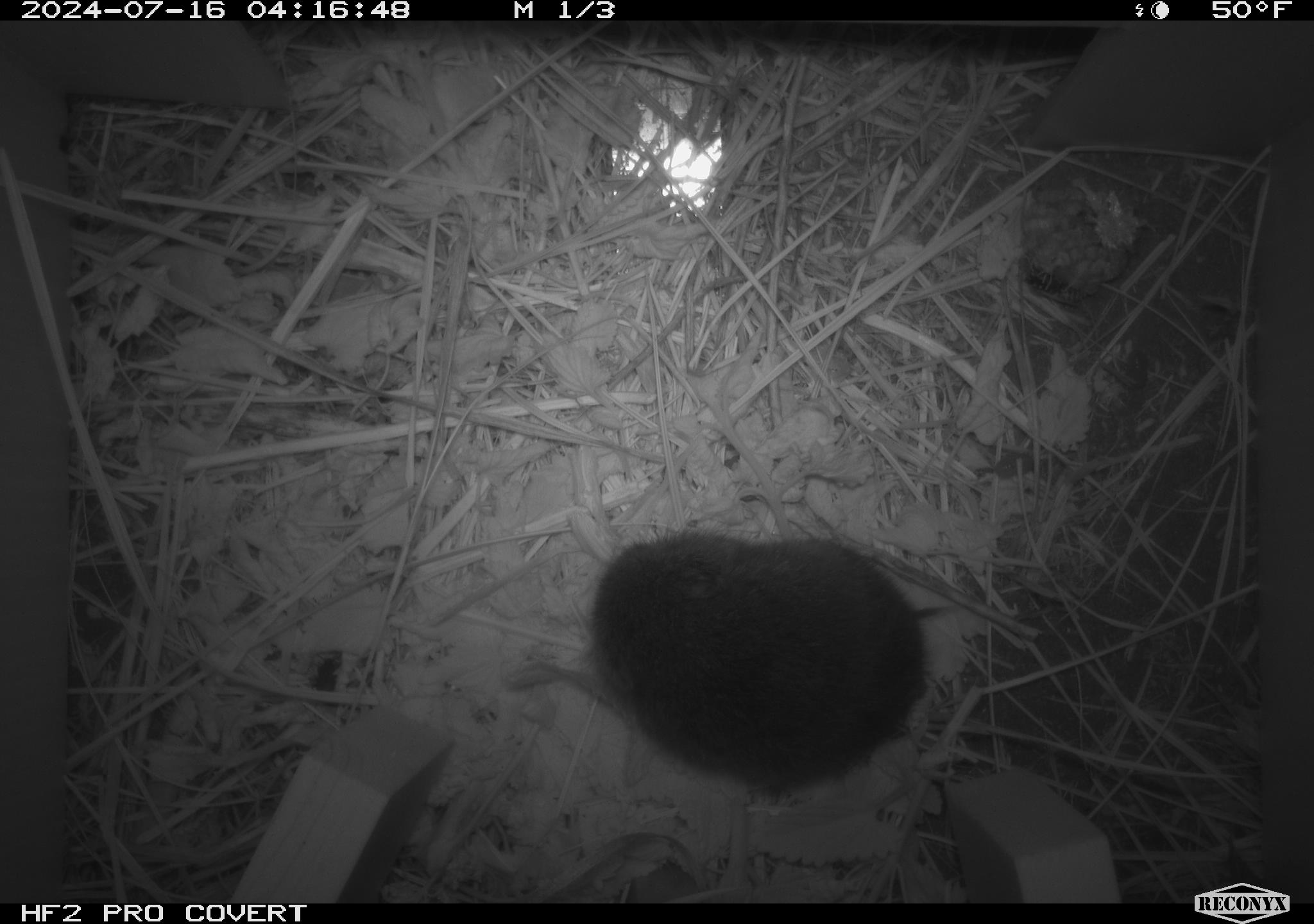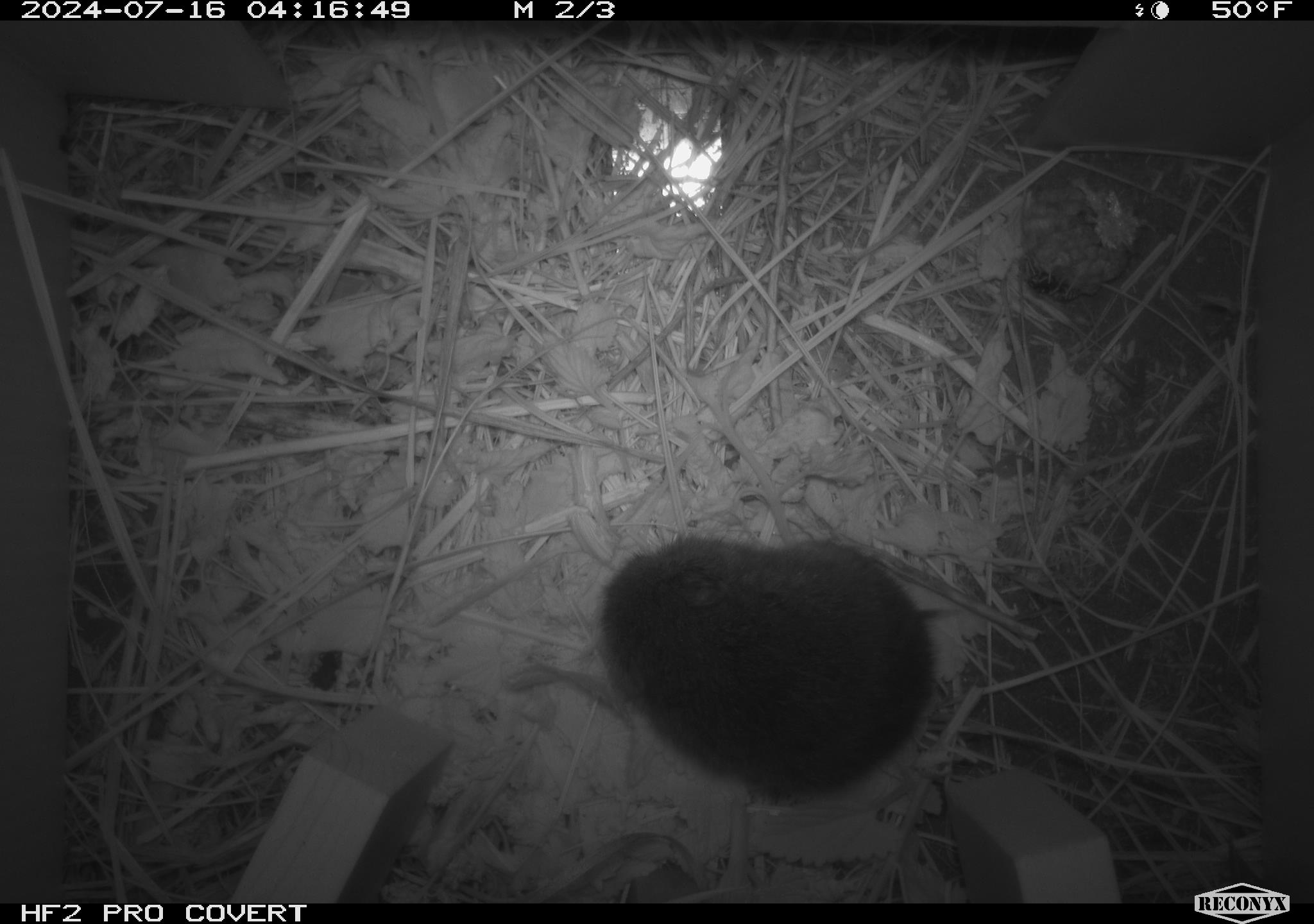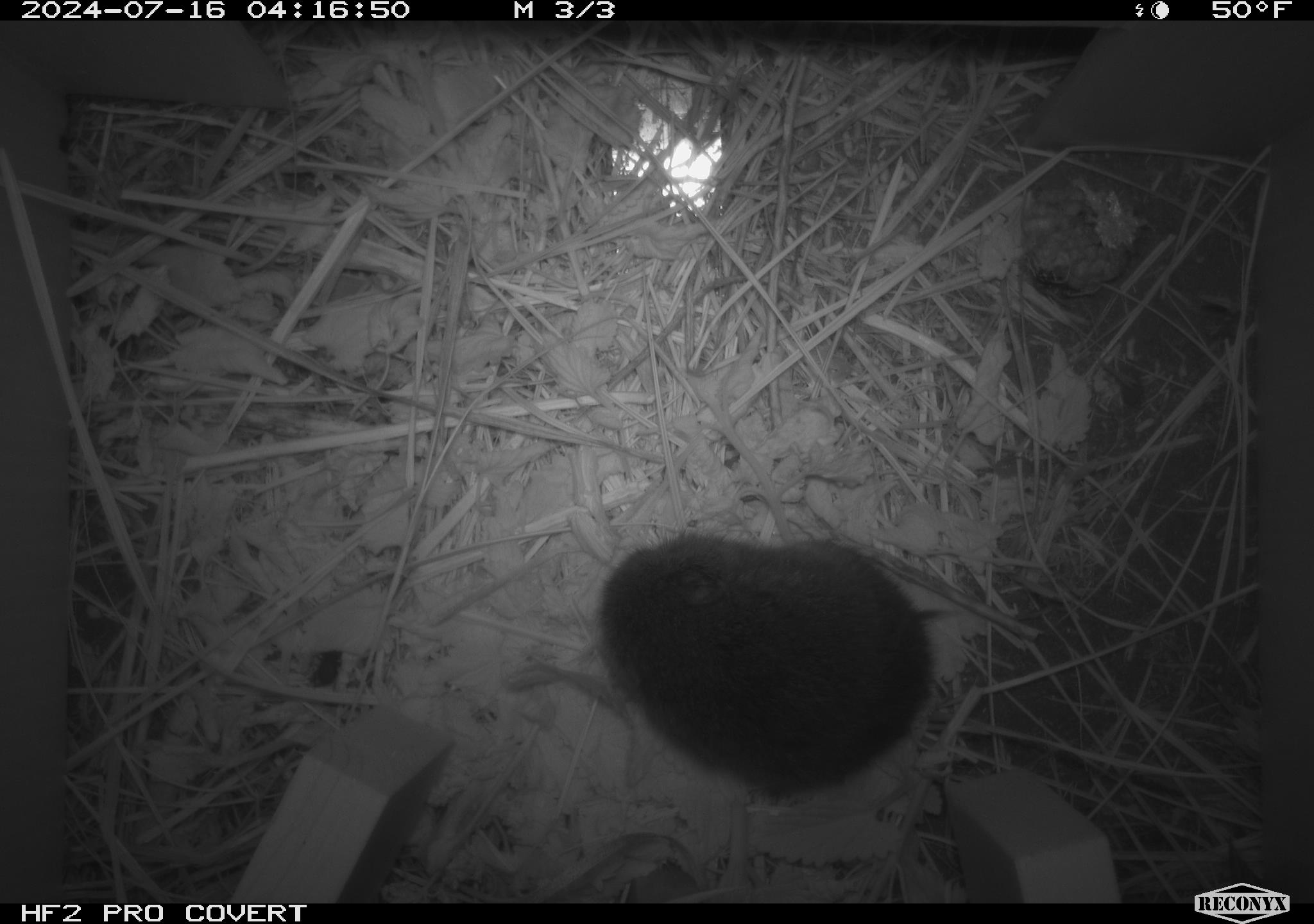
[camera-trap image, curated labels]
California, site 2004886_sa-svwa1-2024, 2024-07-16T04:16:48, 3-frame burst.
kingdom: Animalia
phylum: Chordata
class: Mammalia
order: Rodentia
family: Cricetidae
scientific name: Arvicolinae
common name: voles, lemmings, and muskrats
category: arvicolinae subfamily